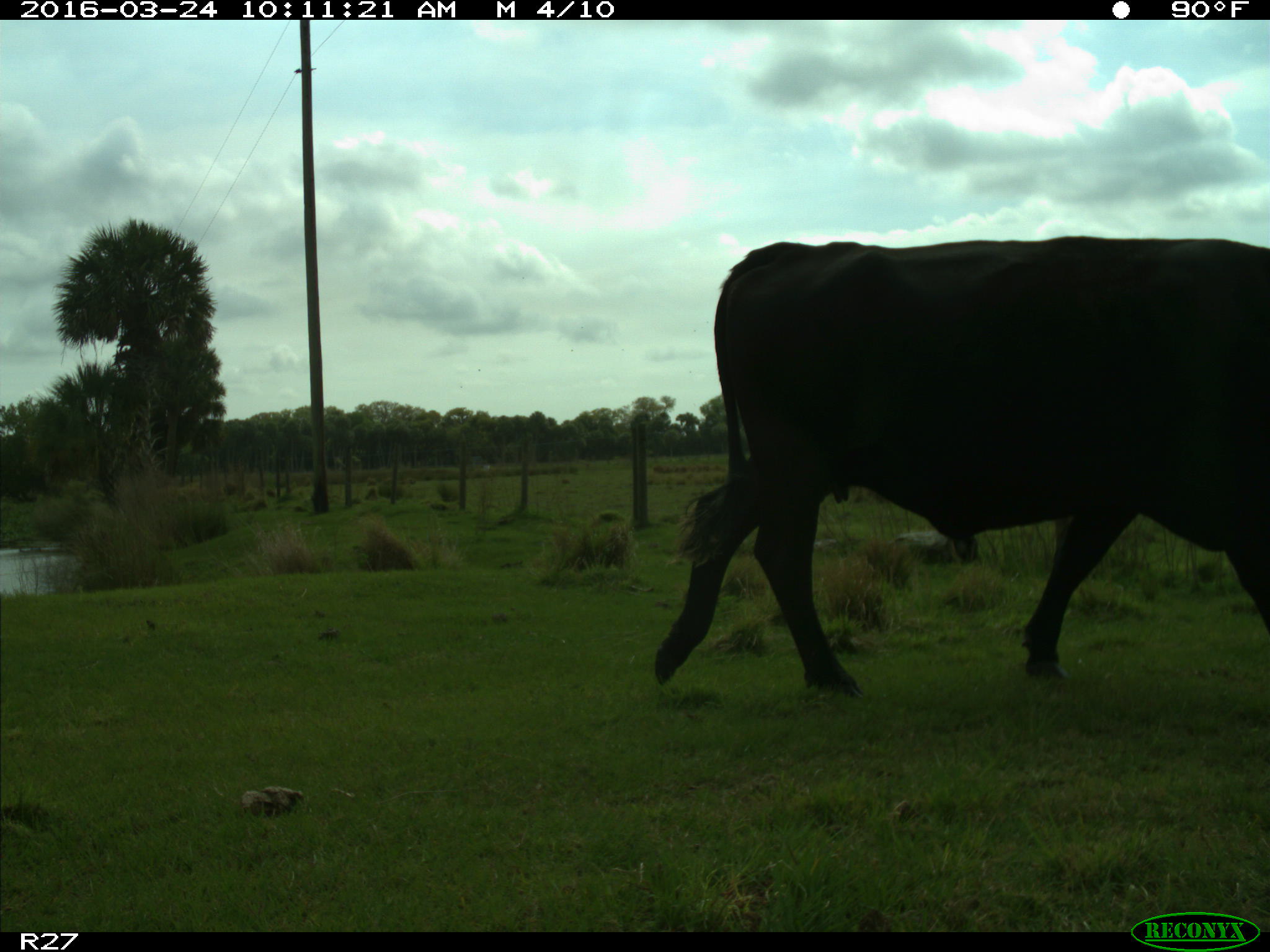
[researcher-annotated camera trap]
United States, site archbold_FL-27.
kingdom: Animalia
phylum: Chordata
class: Mammalia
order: Artiodactyla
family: Bovidae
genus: Bos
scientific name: Bos taurus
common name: domestic cow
Bos taurus (domestic cow).